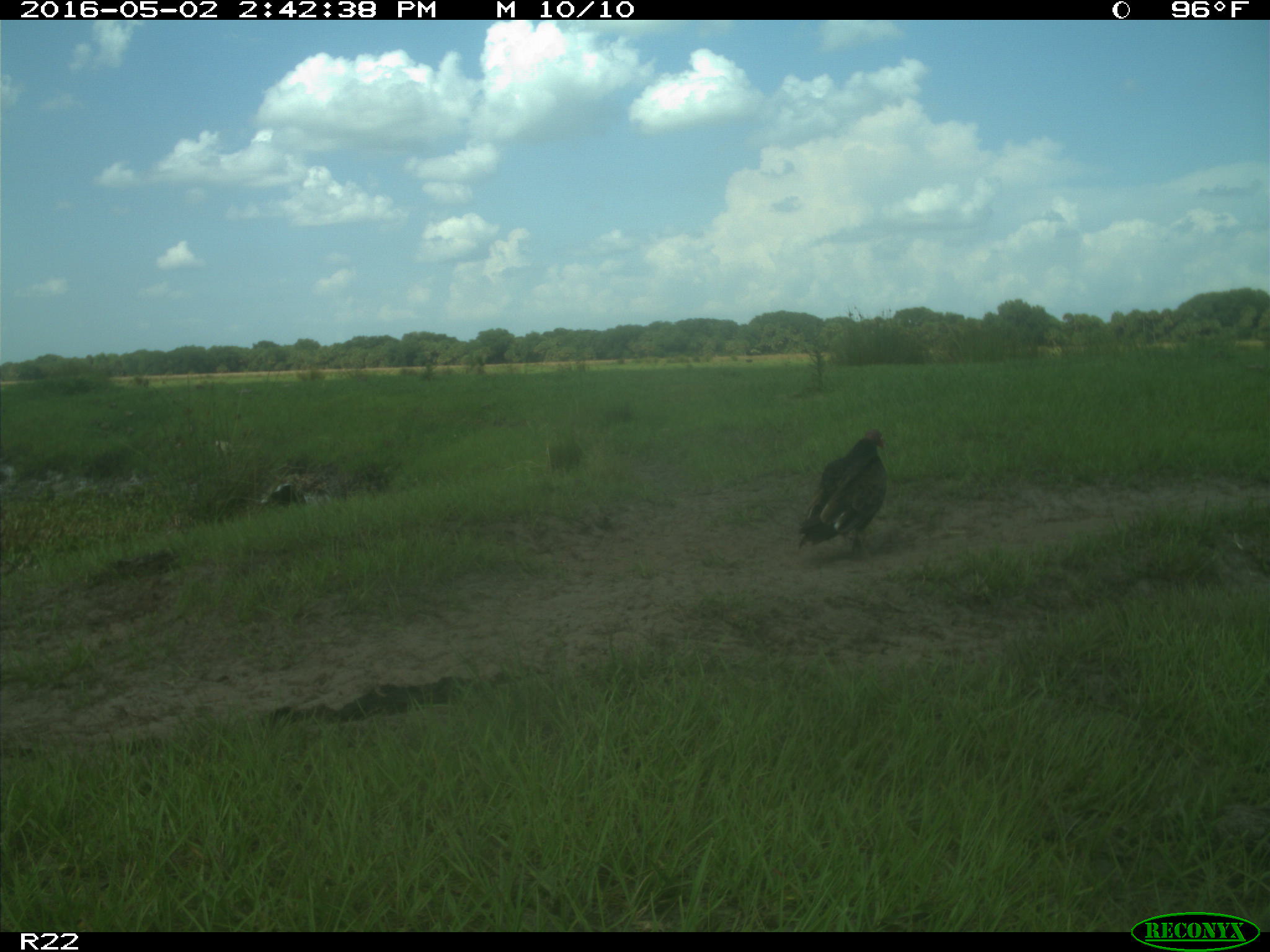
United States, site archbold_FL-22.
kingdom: Animalia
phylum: Chordata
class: Aves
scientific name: Aves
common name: birds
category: unidentified bird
Unidentified bird (birds) (Aves).